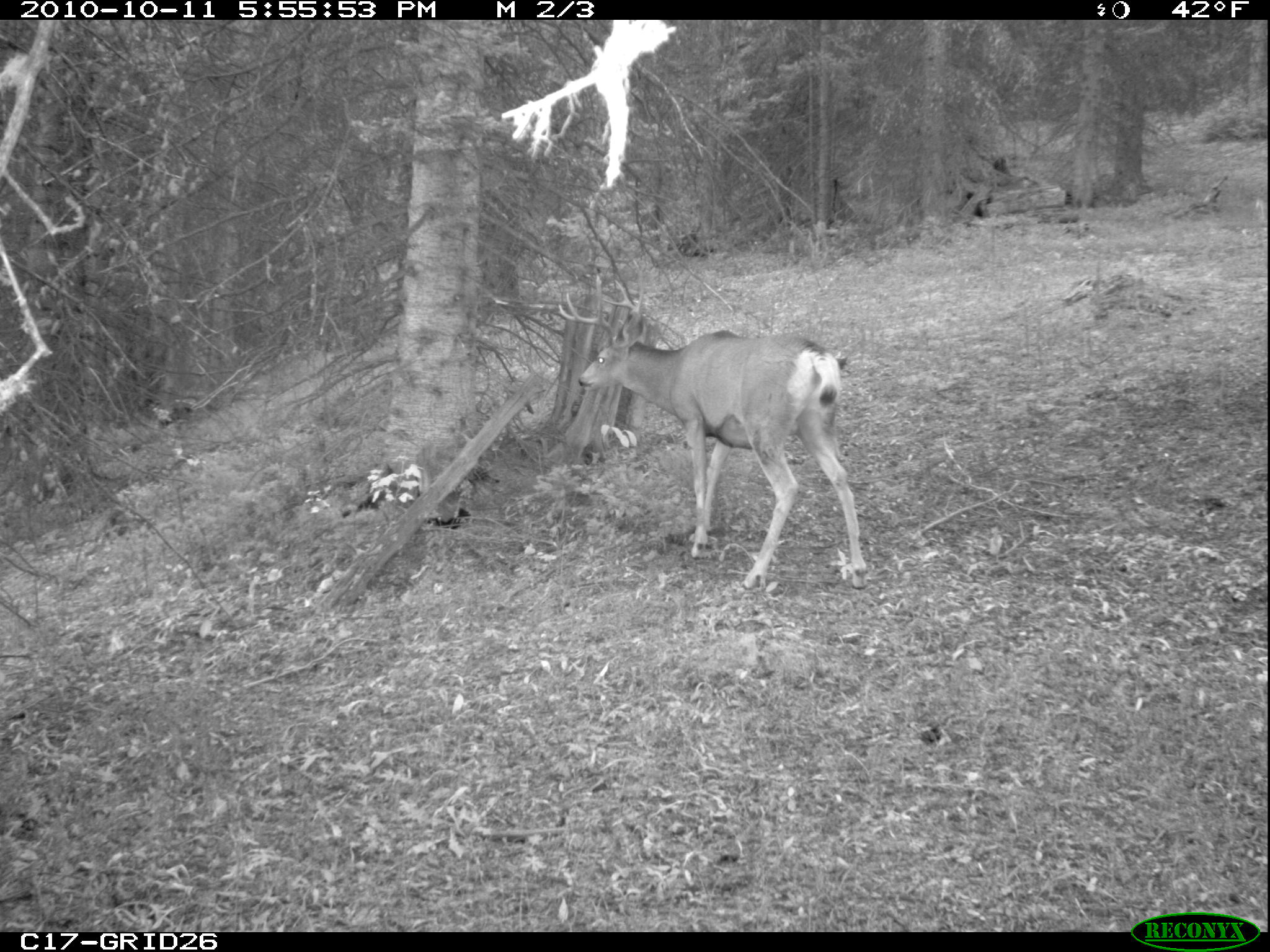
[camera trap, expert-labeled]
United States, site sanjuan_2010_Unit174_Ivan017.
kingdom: Animalia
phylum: Chordata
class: Mammalia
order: Artiodactyla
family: Cervidae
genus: Odocoileus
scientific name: Odocoileus hemionus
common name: mule deer